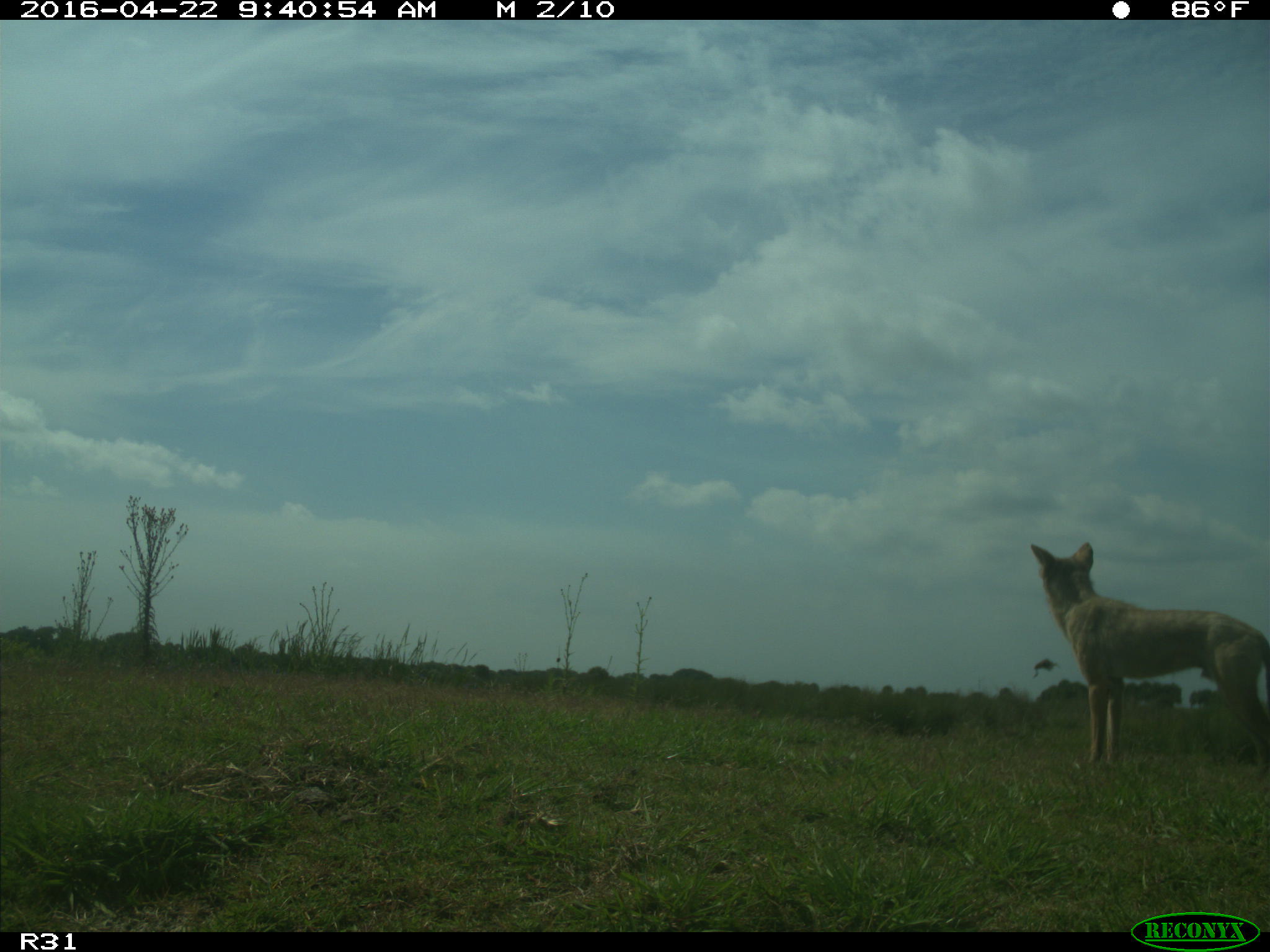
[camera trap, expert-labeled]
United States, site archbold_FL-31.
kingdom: Animalia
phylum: Chordata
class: Mammalia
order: Carnivora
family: Canidae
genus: Canis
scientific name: Canis latrans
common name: coyote